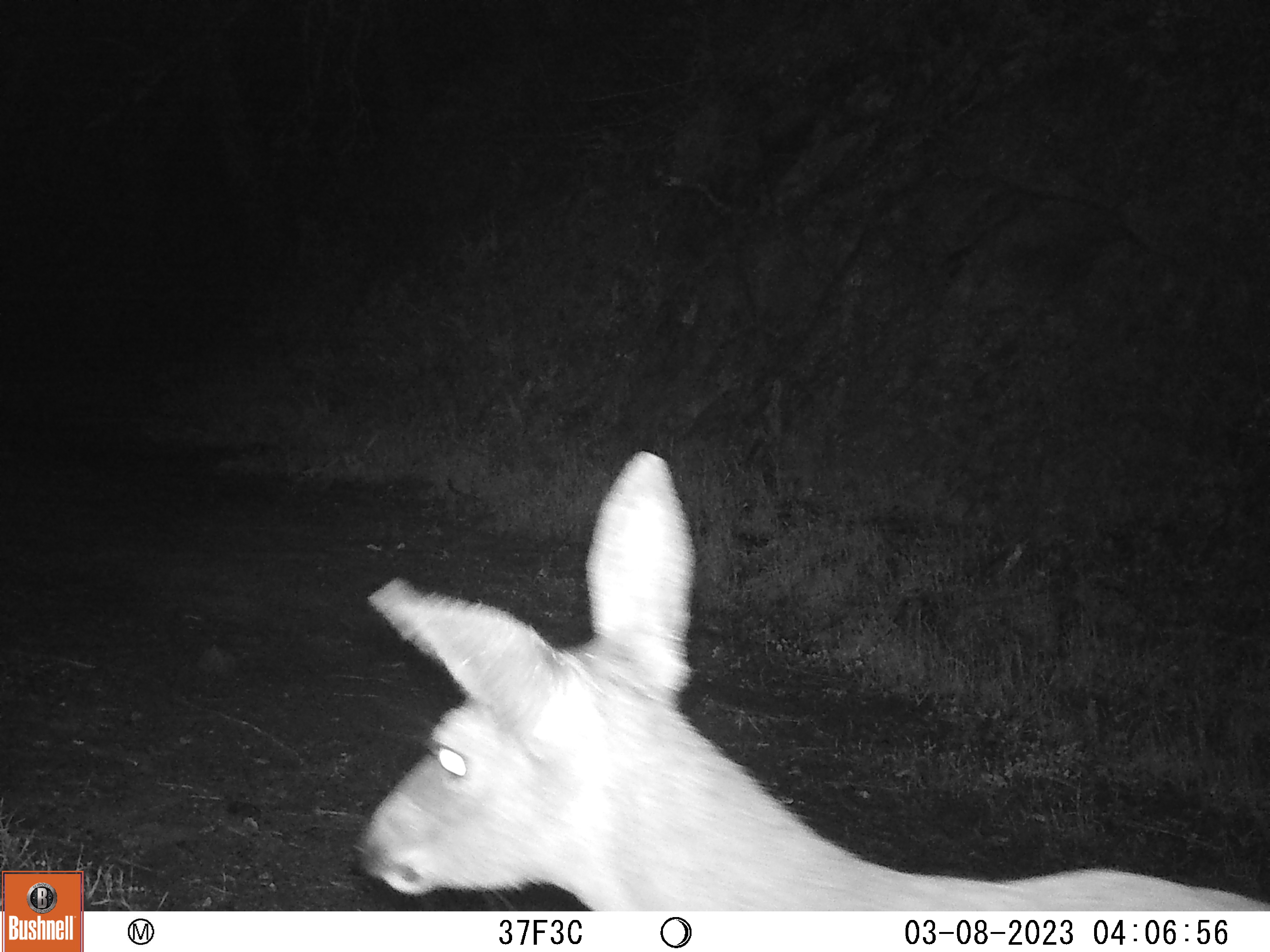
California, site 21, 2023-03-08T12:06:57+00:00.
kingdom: Animalia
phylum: Chordata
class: Mammalia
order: Artiodactyla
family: Cervidae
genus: Odocoileus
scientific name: Odocoileus hemionus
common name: mule deer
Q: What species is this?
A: Mule deer (Odocoileus hemionus).